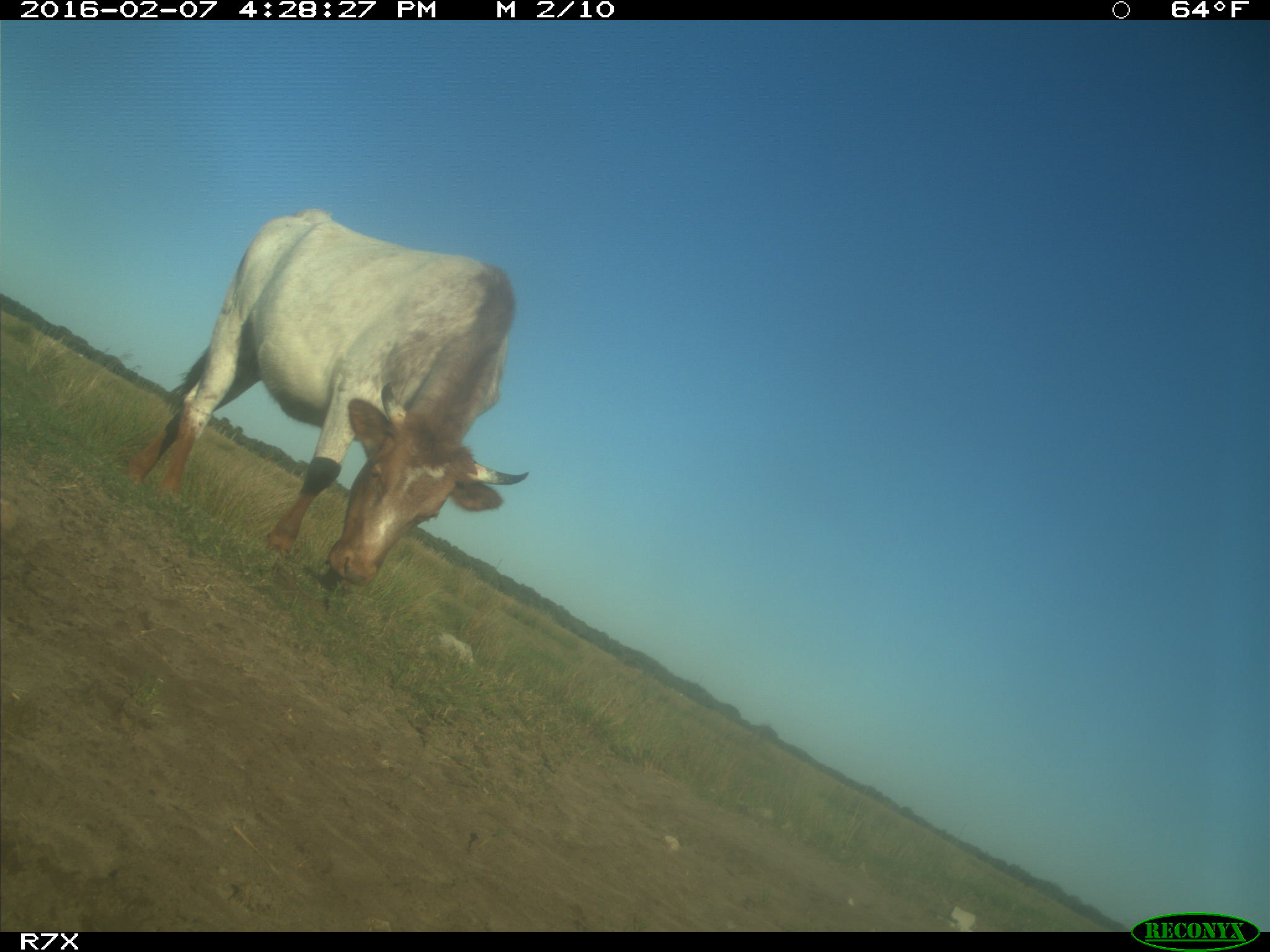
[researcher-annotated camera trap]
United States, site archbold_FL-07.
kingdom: Animalia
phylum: Chordata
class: Mammalia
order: Artiodactyla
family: Bovidae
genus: Bos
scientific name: Bos taurus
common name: domestic cow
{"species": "Bos taurus (domestic cow)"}